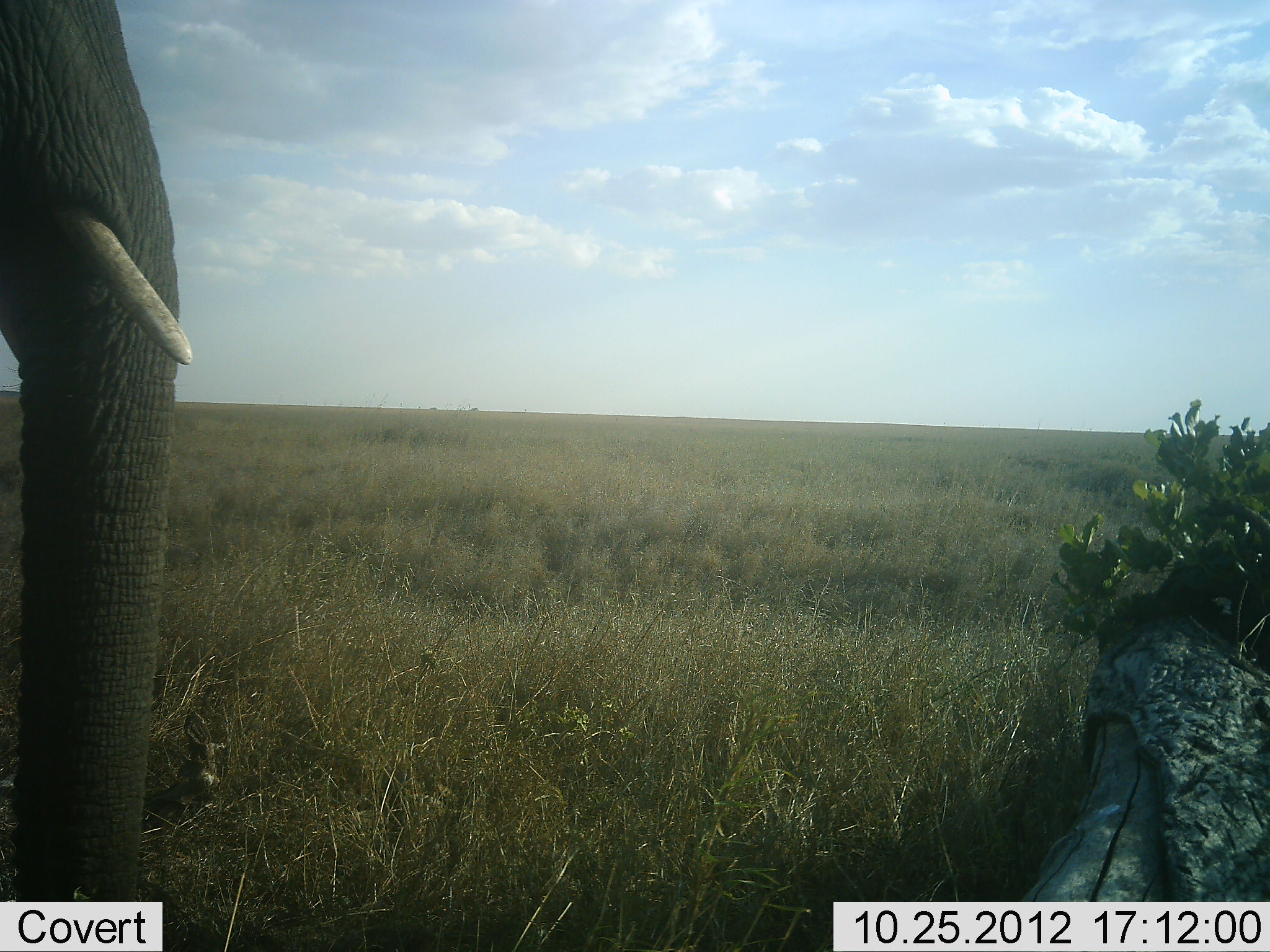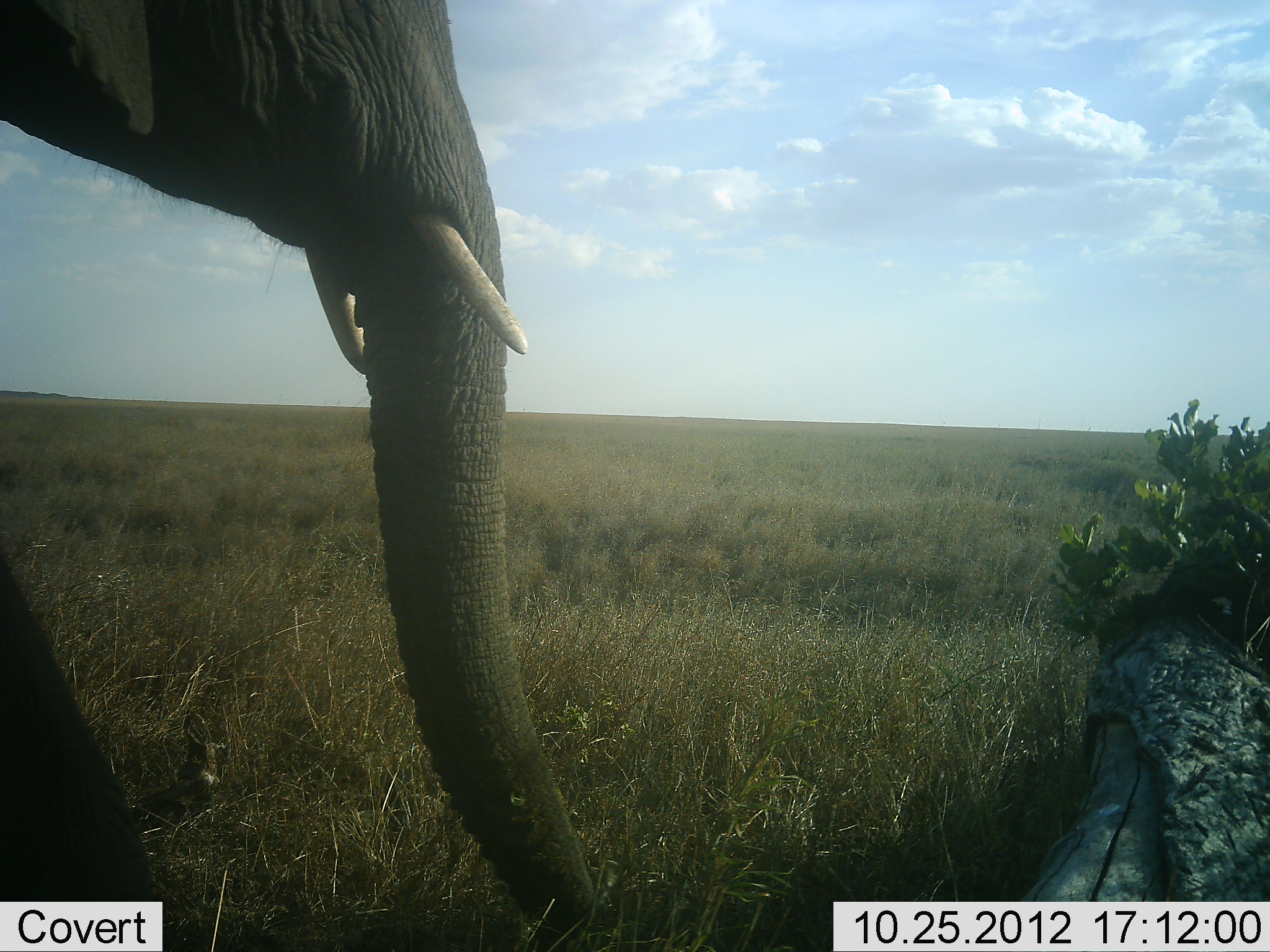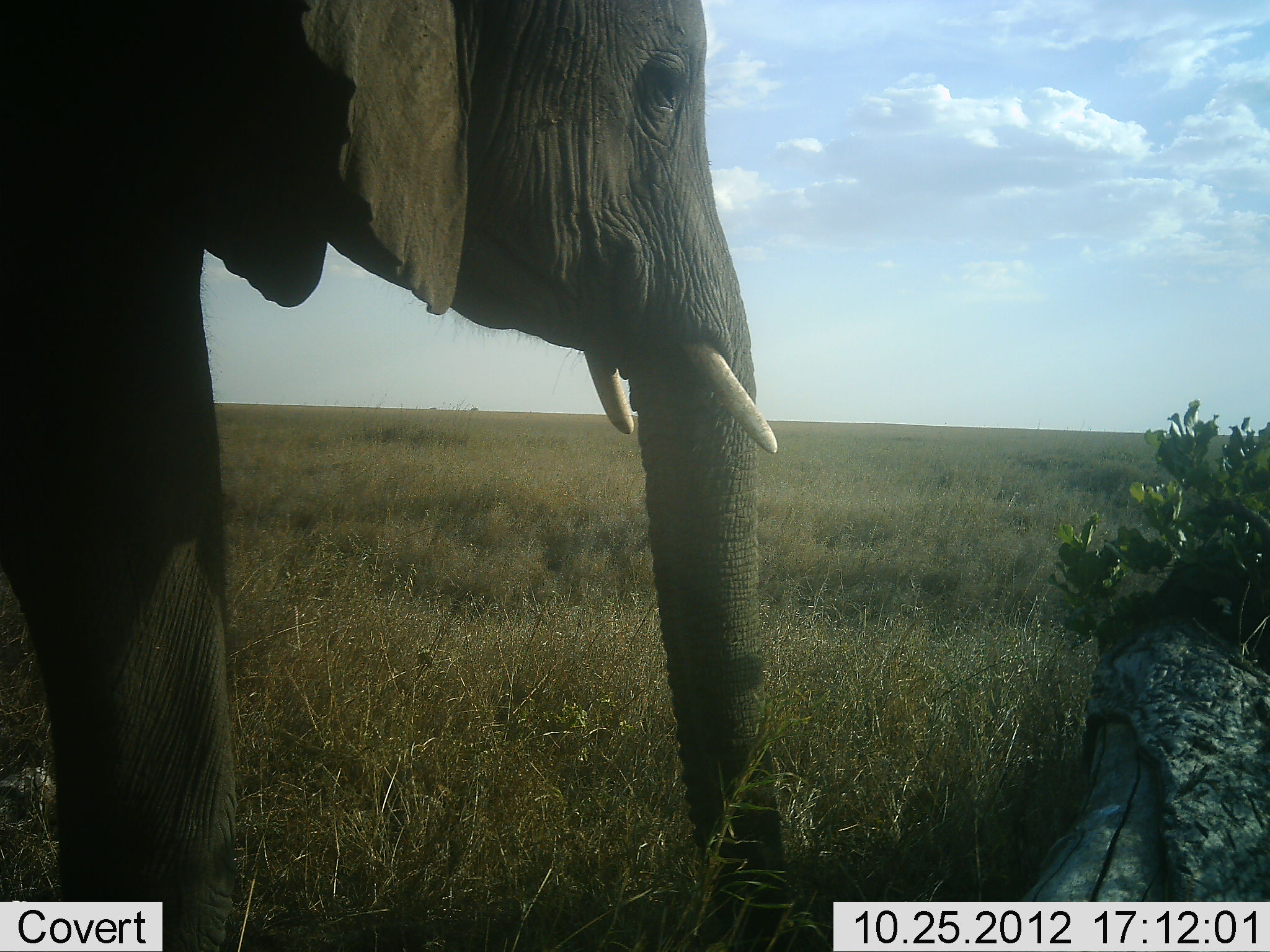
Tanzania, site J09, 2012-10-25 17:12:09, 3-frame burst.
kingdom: Animalia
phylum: Chordata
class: Mammalia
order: Proboscidea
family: Elephantidae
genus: Loxodonta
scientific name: Loxodonta africana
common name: african bush elephant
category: elephant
Elephant (african bush elephant) (Loxodonta africana), count 1. Behavior (volunteer vote fractions): standing 20%, resting 0%, moving 80%, interacting 0%. Young present (vote fraction): 0%. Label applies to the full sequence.